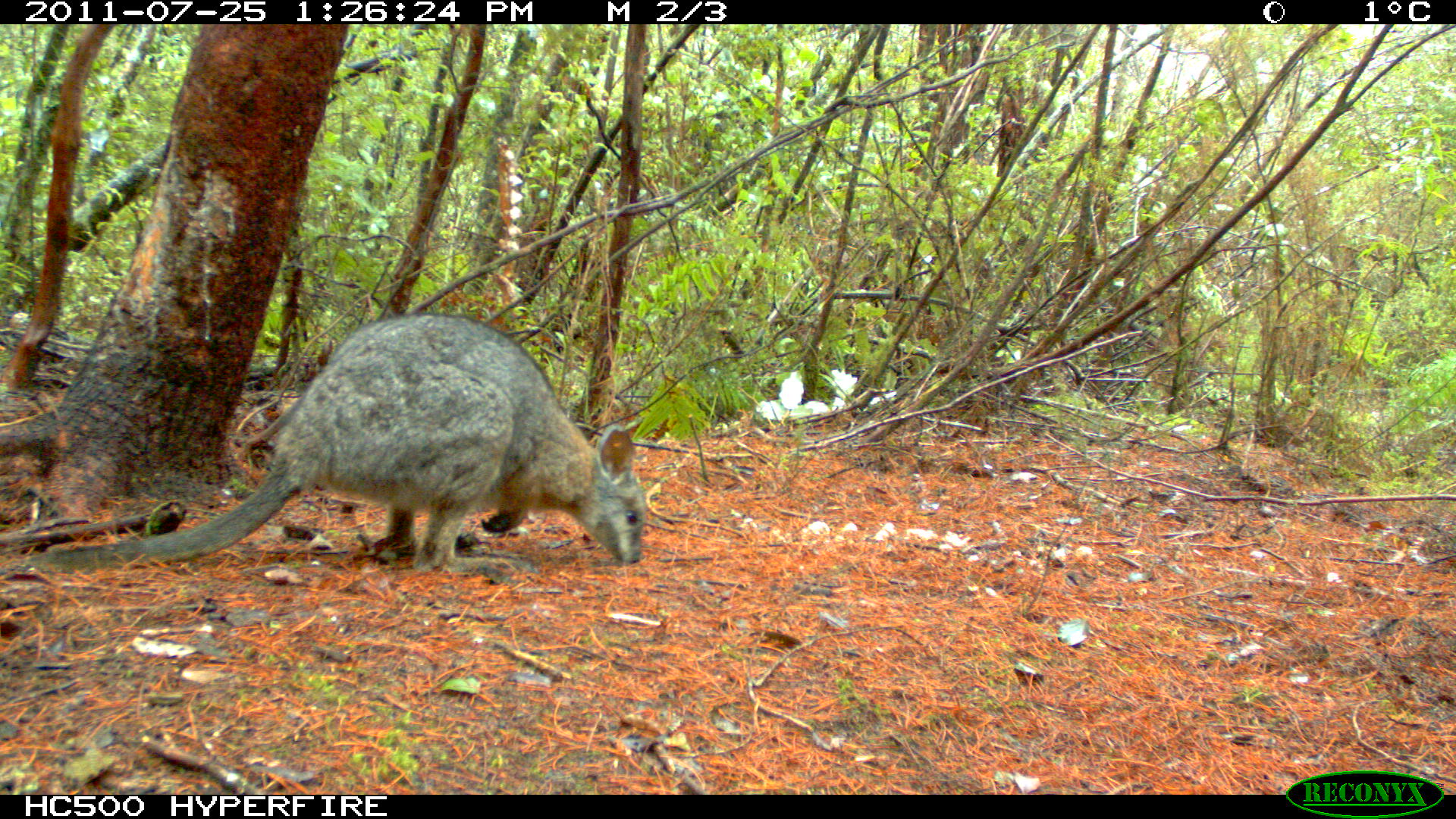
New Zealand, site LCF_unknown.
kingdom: Animalia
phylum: Chordata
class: Mammalia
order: Diprotodontia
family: Macropodidae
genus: Notamacropus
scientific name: Notamacropus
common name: wallaby